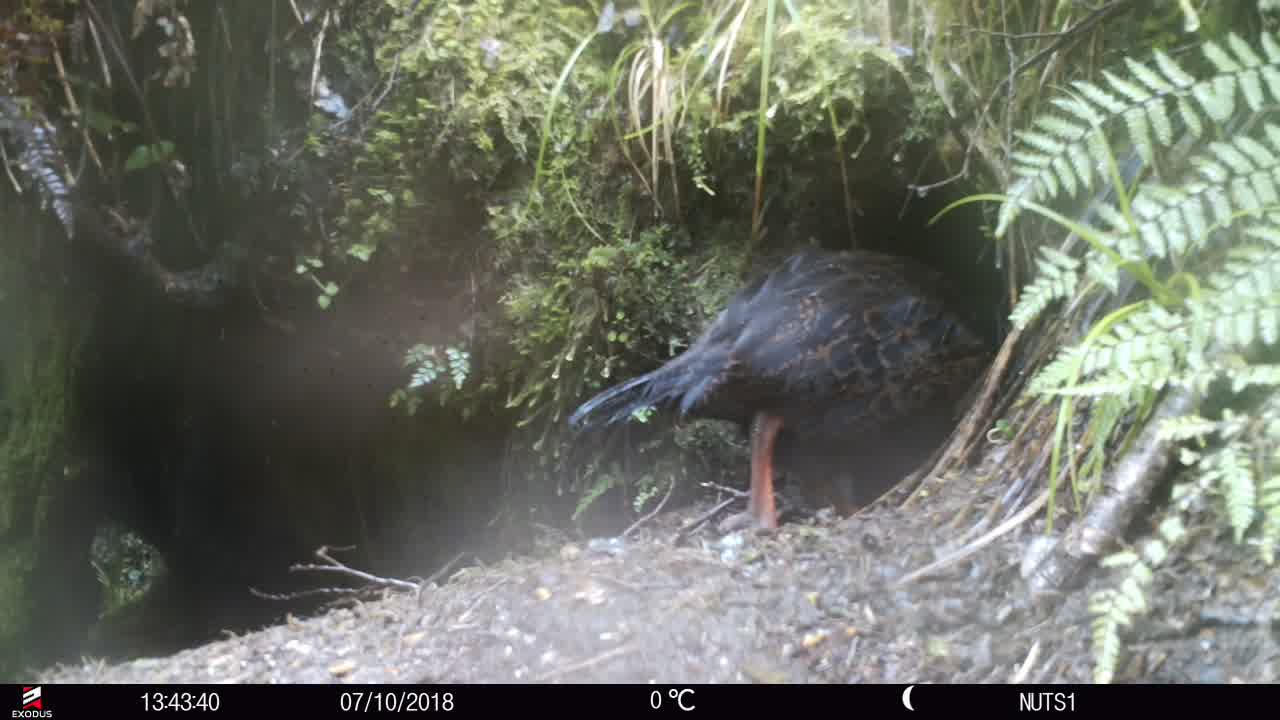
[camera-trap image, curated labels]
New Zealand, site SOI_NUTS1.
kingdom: Animalia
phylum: Chordata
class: Aves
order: Gruiformes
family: Rallidae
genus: Gallirallus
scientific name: Gallirallus australis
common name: weka